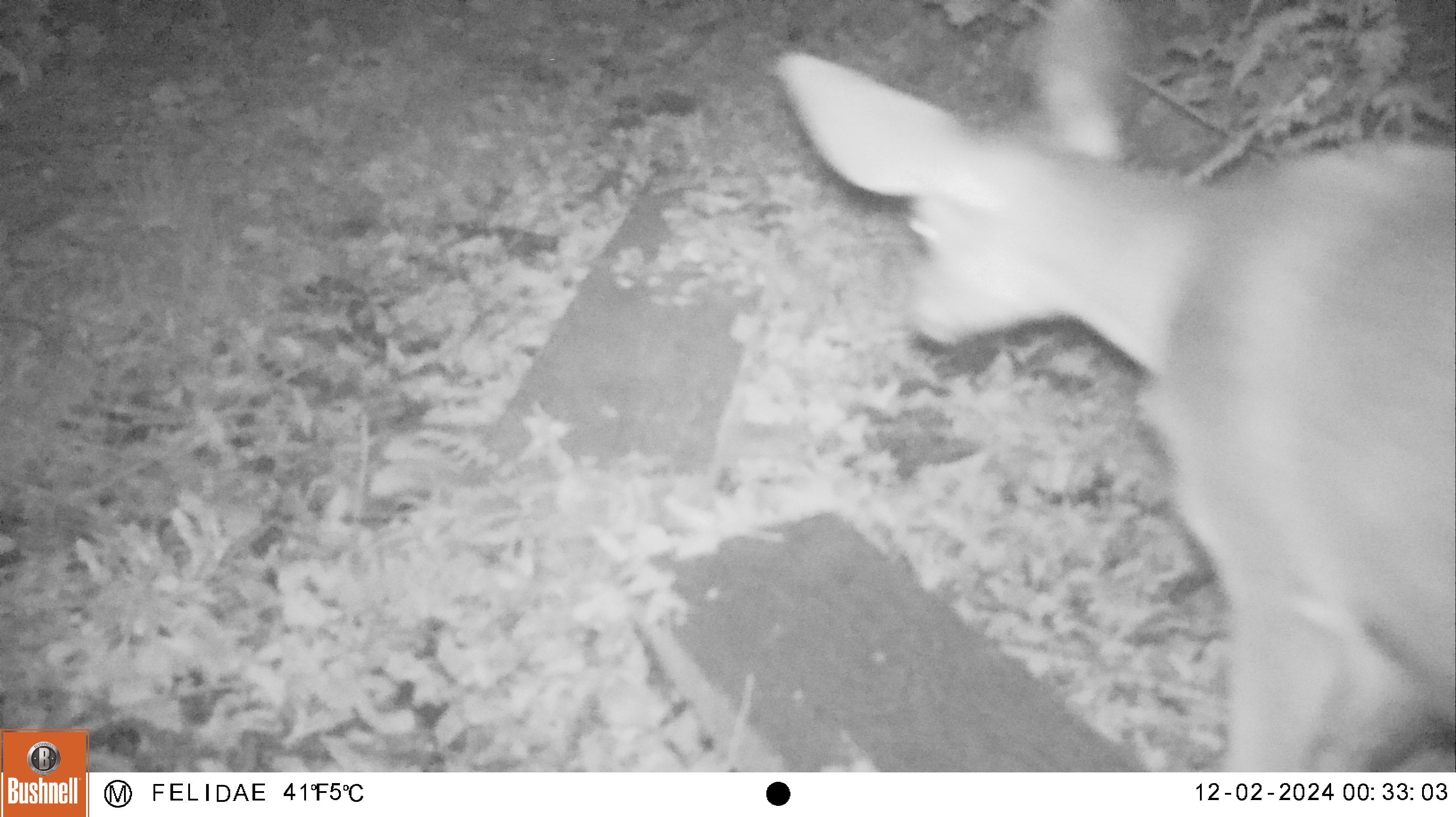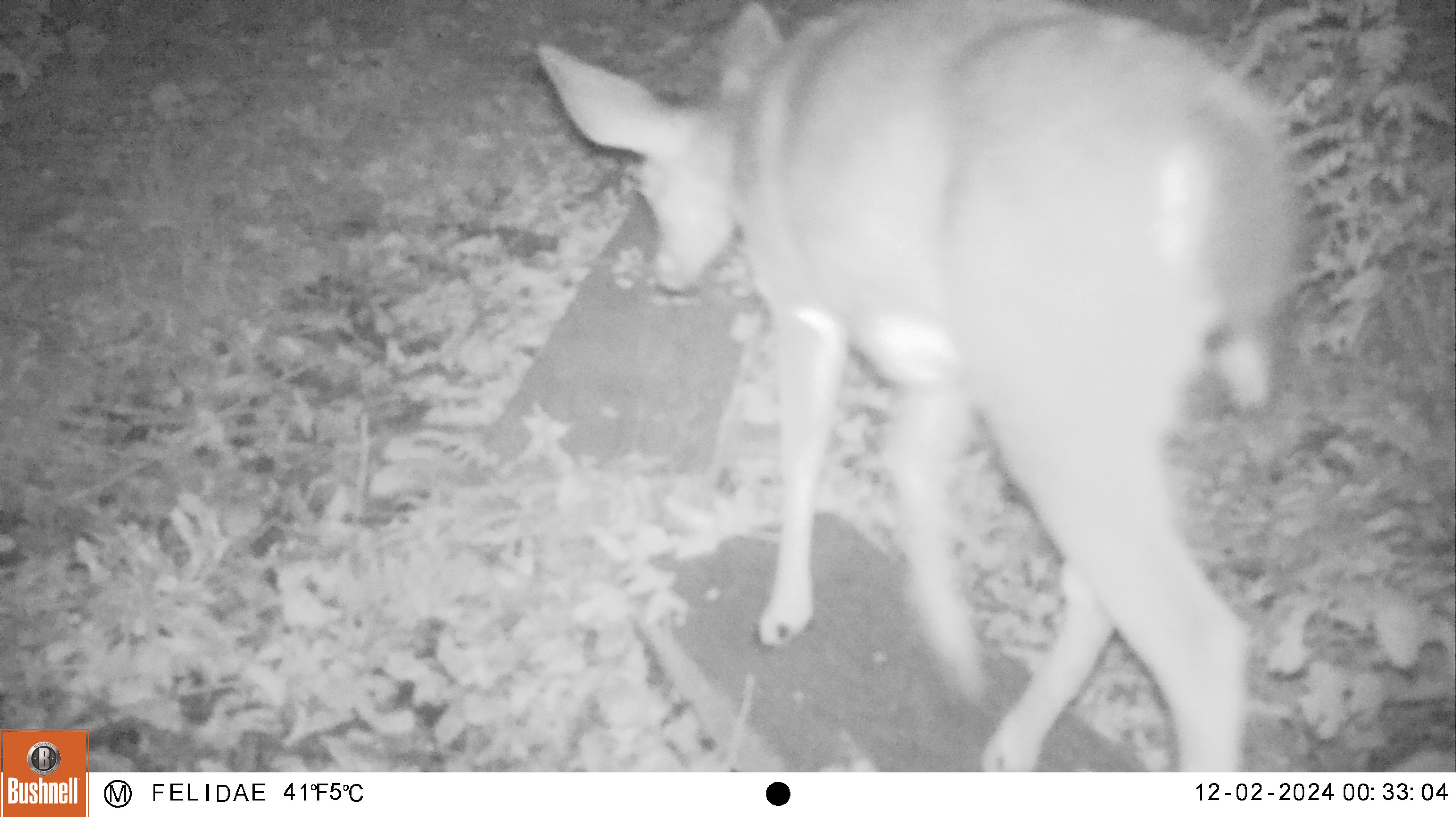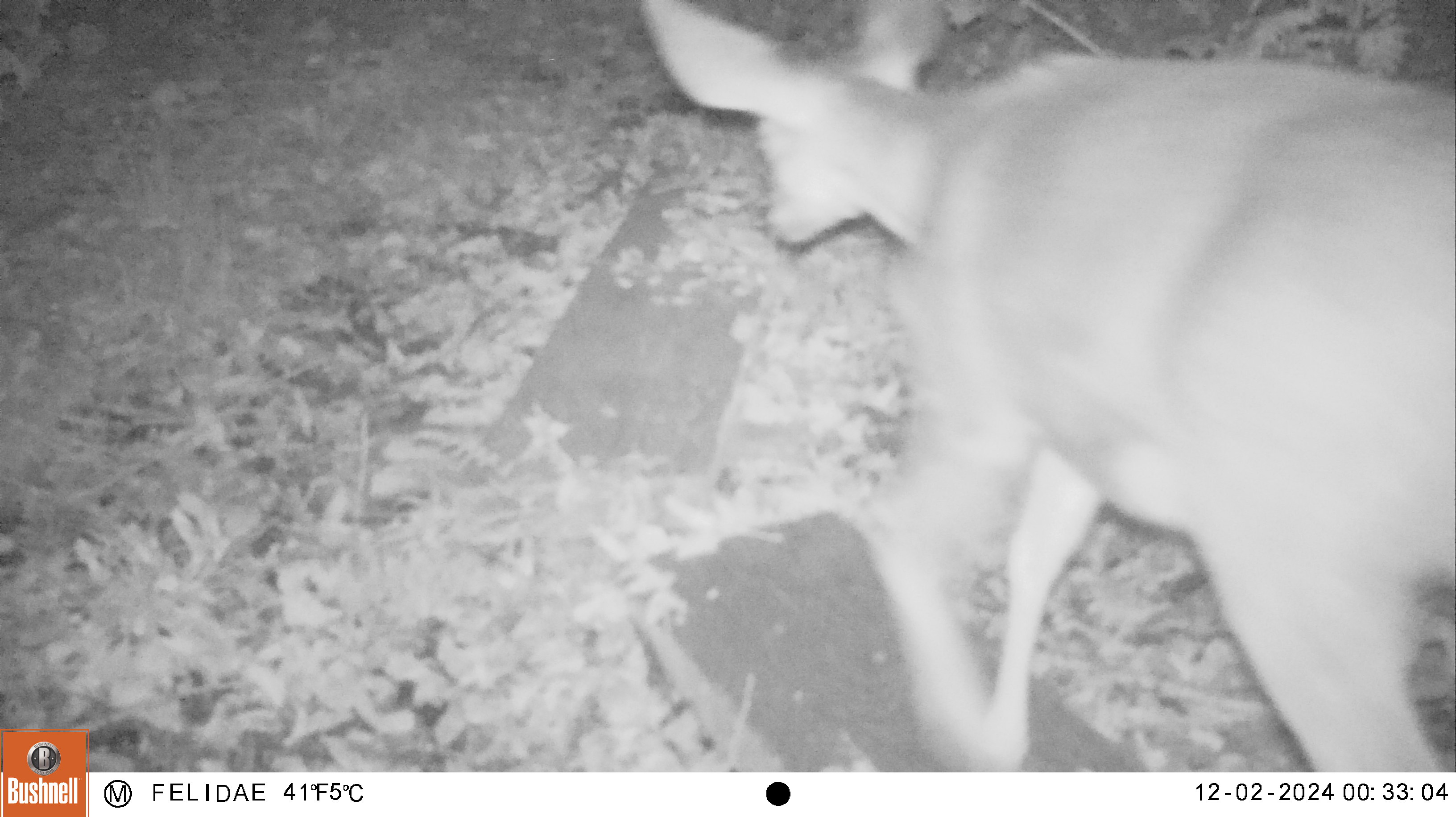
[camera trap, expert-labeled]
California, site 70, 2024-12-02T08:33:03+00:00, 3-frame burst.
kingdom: Animalia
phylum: Chordata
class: Mammalia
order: Artiodactyla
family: Cervidae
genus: Odocoileus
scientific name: Odocoileus hemionus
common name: mule deer